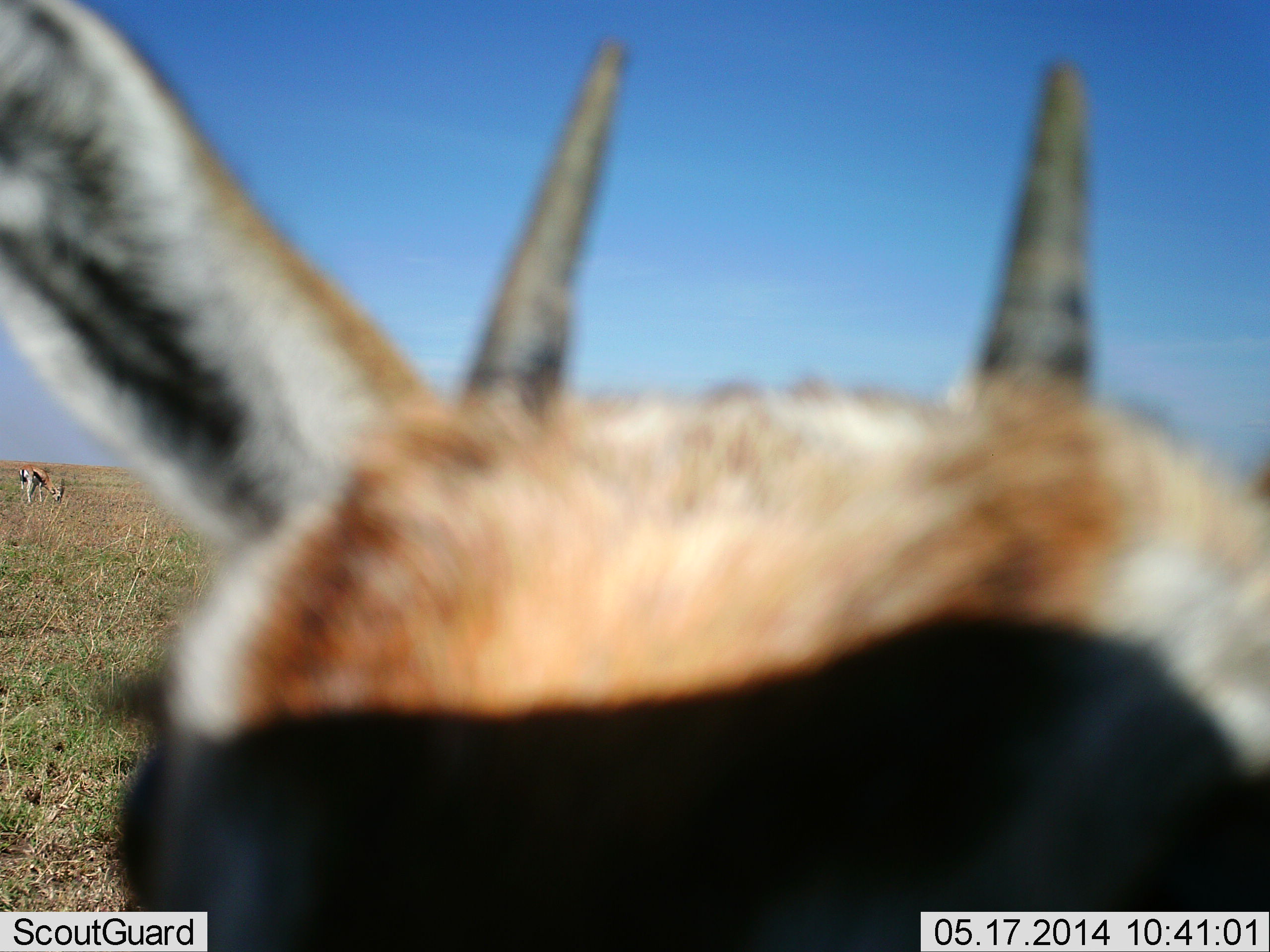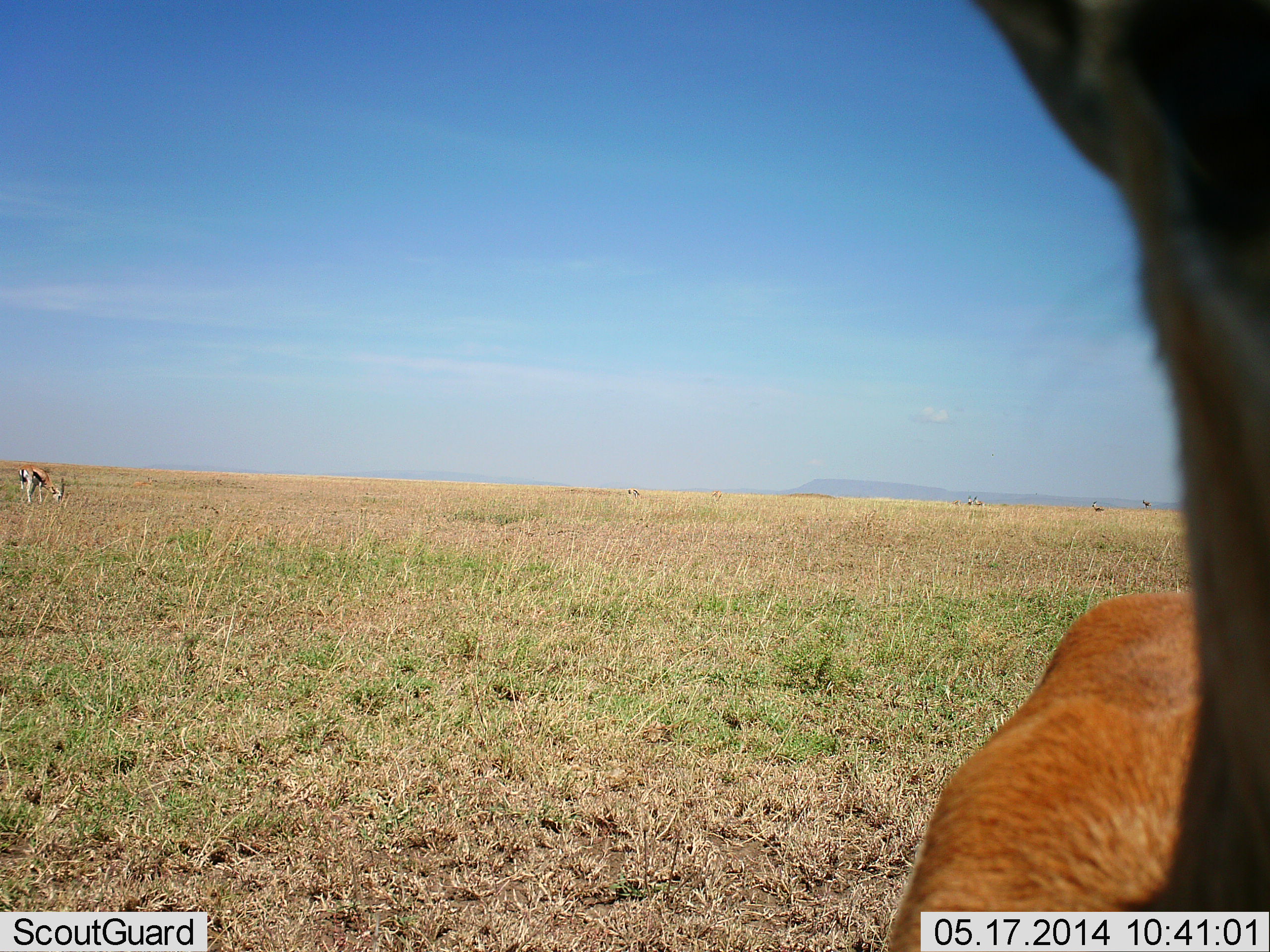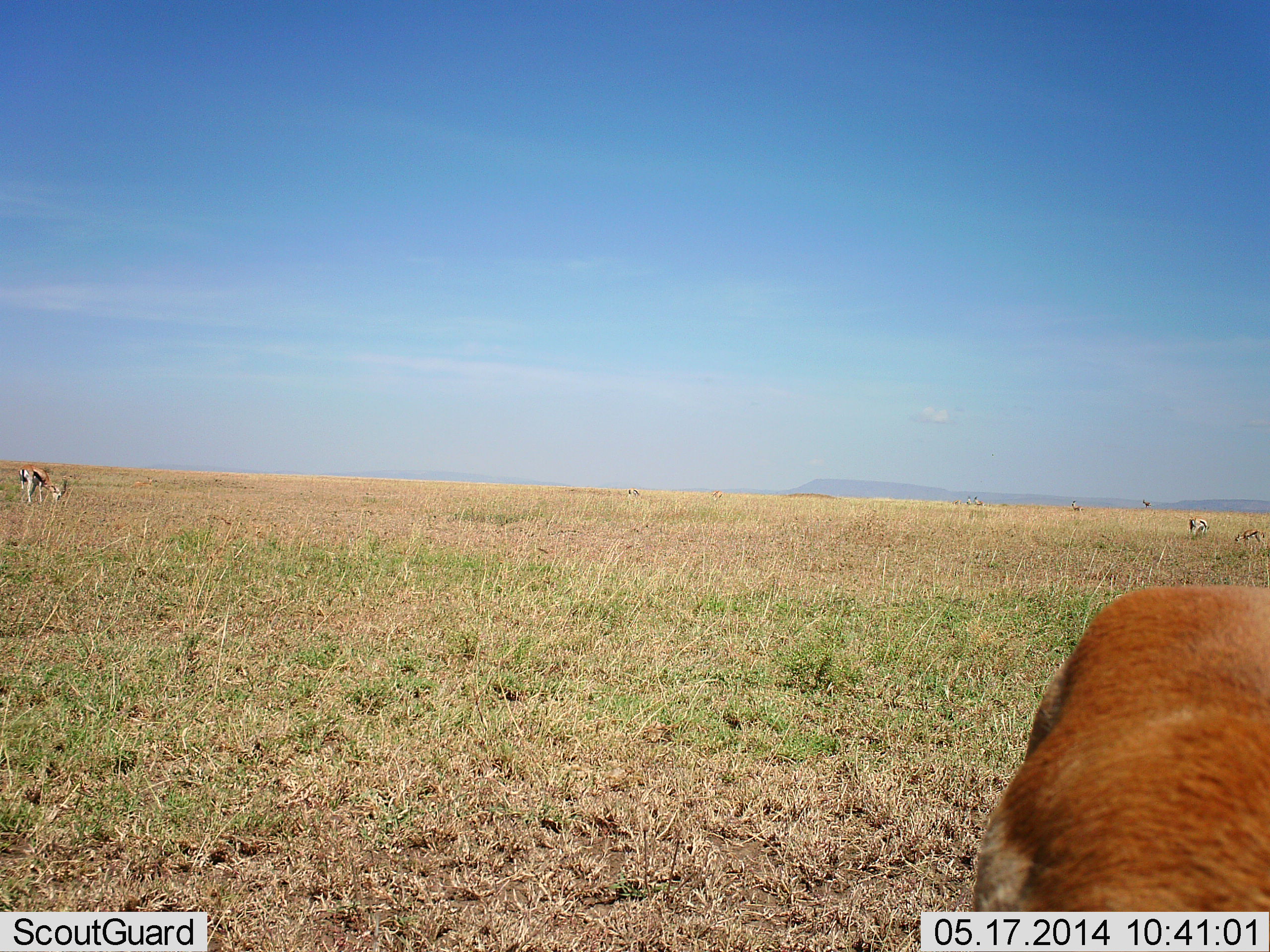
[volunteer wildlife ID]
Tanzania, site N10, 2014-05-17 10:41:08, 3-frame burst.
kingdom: Animalia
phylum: Chordata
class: Mammalia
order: Artiodactyla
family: Bovidae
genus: Eudorcas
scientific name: Eudorcas thomsonii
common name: thomson's gazelle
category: gazellethomsons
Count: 8.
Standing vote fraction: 80%.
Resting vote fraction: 0%.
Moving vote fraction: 20%.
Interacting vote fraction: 10%.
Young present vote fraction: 0%.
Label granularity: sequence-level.